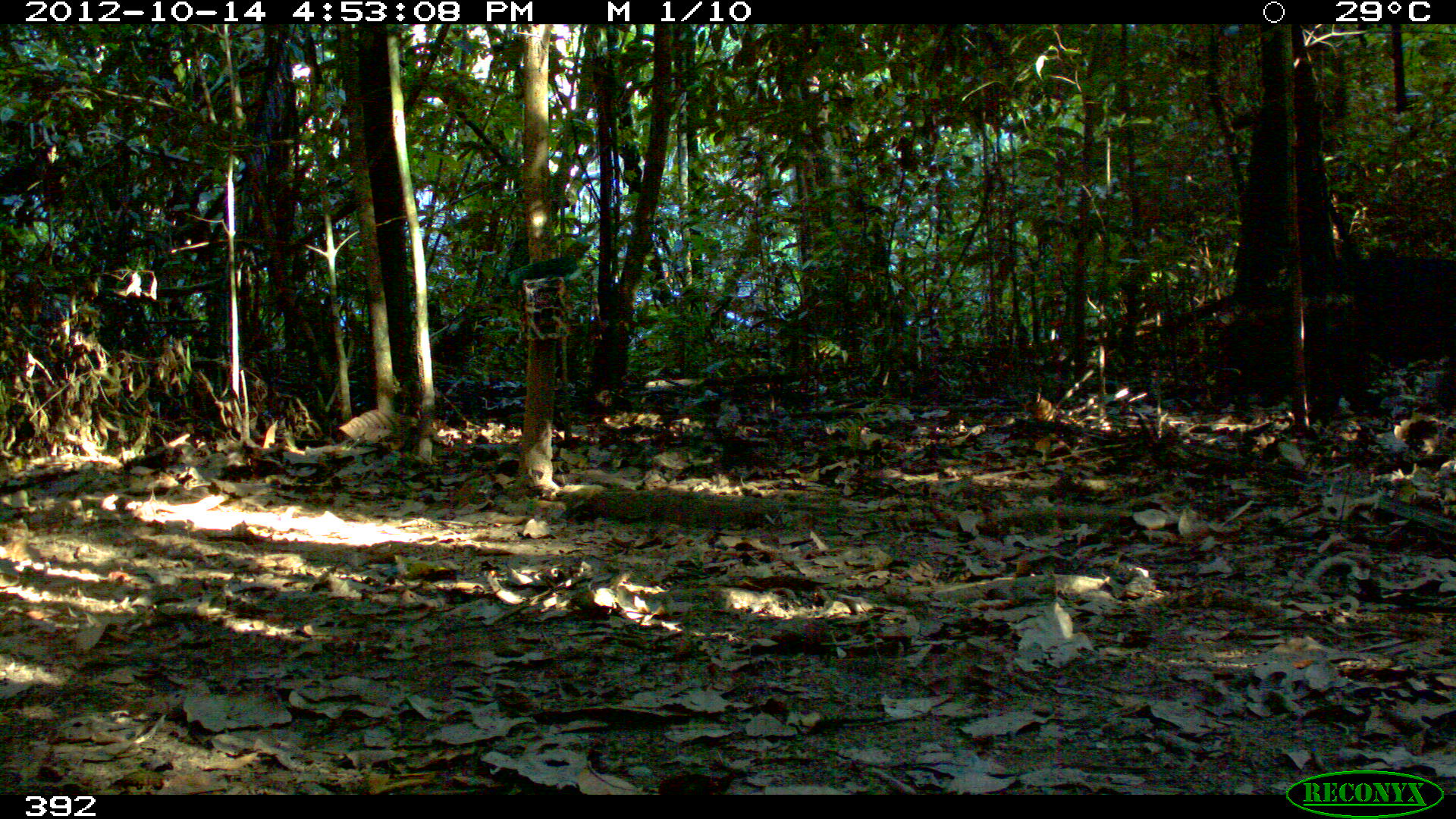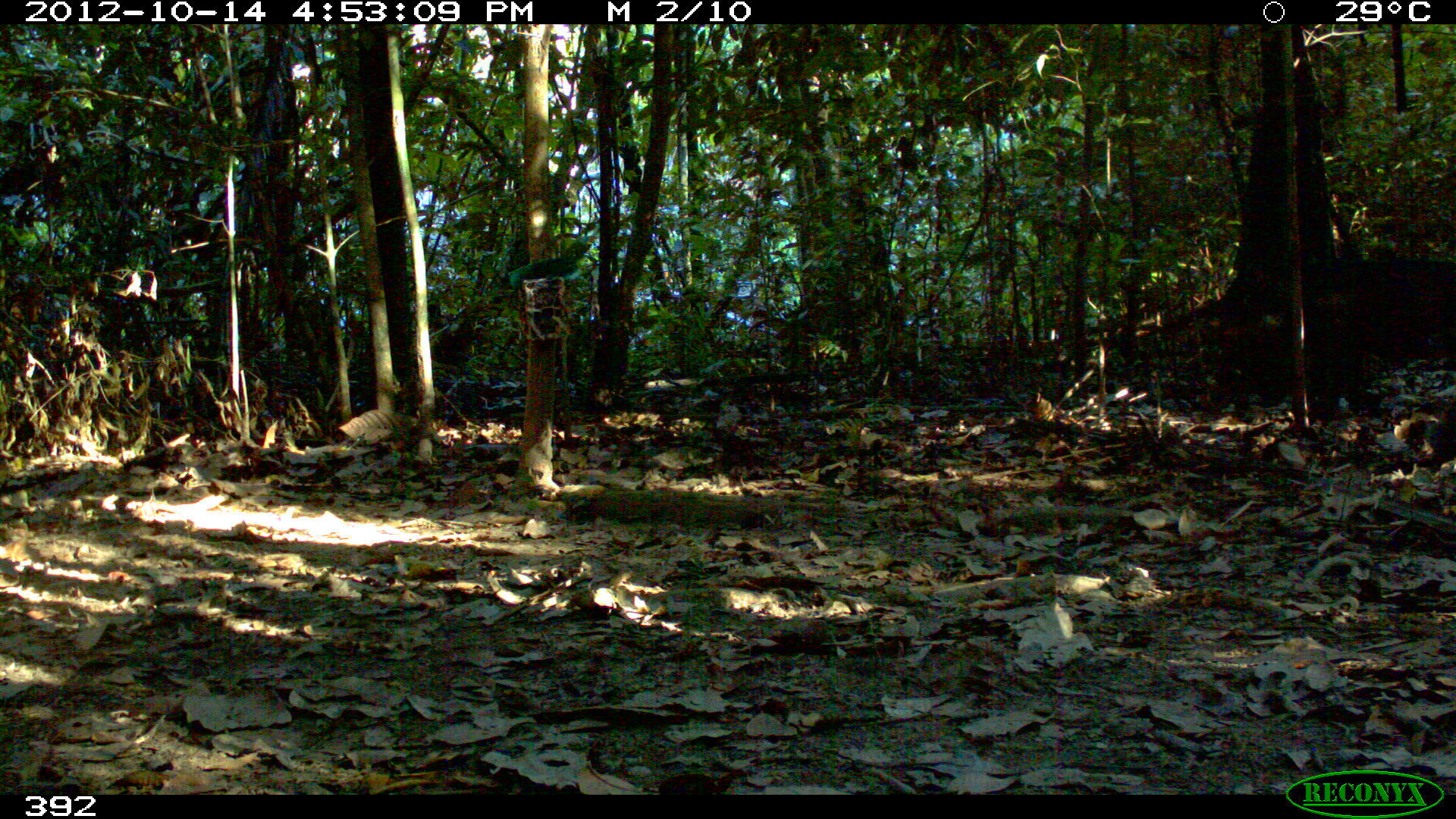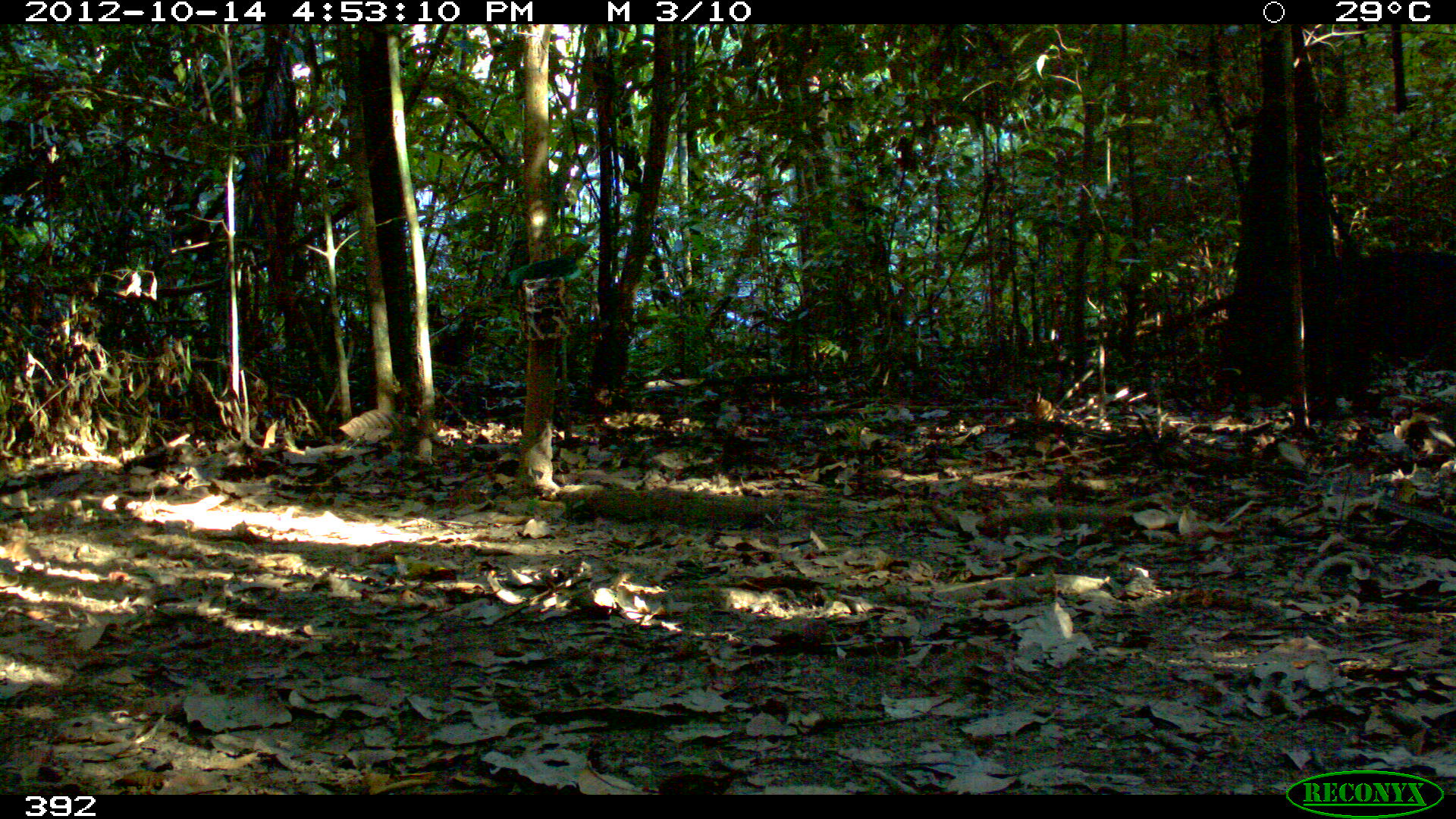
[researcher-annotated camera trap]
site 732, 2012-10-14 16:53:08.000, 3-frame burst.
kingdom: Animalia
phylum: Chordata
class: Mammalia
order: Artiodactyla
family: Tayassuidae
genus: Tayassu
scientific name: Tayassu pecari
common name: white-lipped peccary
Tayassu pecari (white-lipped peccary).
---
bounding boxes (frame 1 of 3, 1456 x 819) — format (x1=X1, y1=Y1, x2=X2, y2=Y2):
tayassu pecari: (x1=1357, y1=256, x2=1455, y2=412)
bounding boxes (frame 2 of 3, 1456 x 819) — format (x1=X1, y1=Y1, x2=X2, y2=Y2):
tayassu pecari: (x1=1357, y1=256, x2=1455, y2=412)